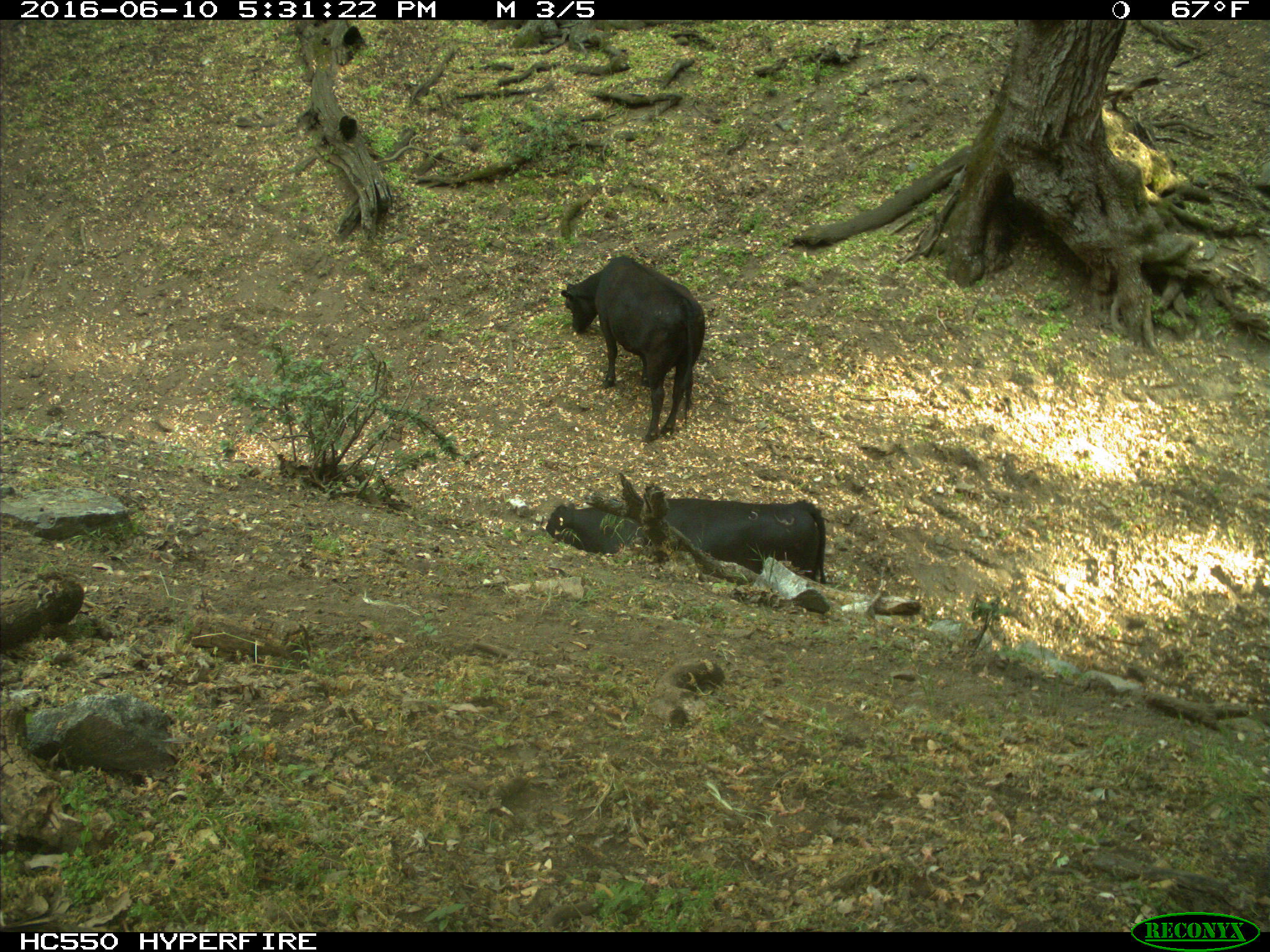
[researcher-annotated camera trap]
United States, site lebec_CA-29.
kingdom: Animalia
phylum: Chordata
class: Mammalia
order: Artiodactyla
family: Bovidae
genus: Bos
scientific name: Bos taurus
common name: domestic cow